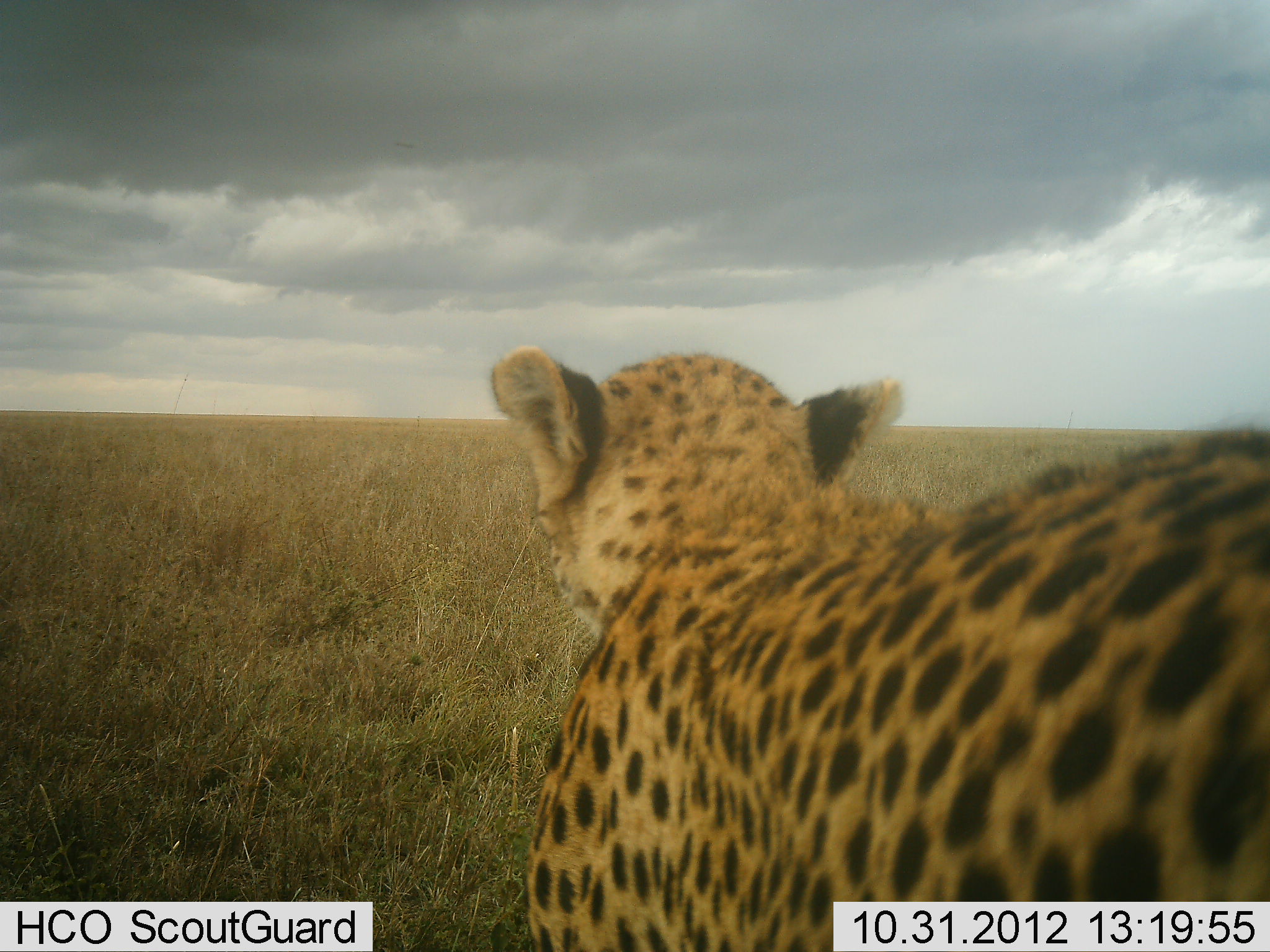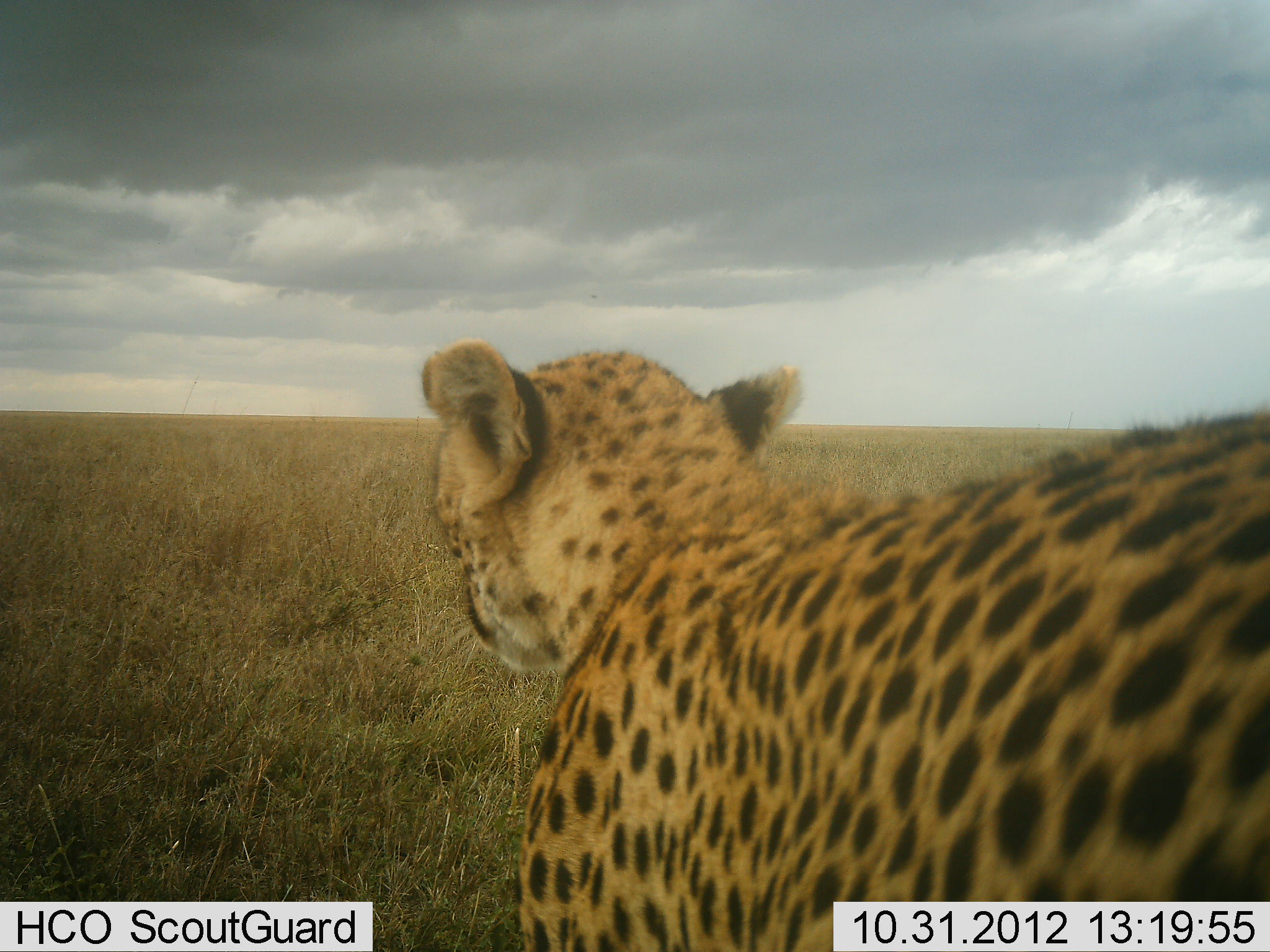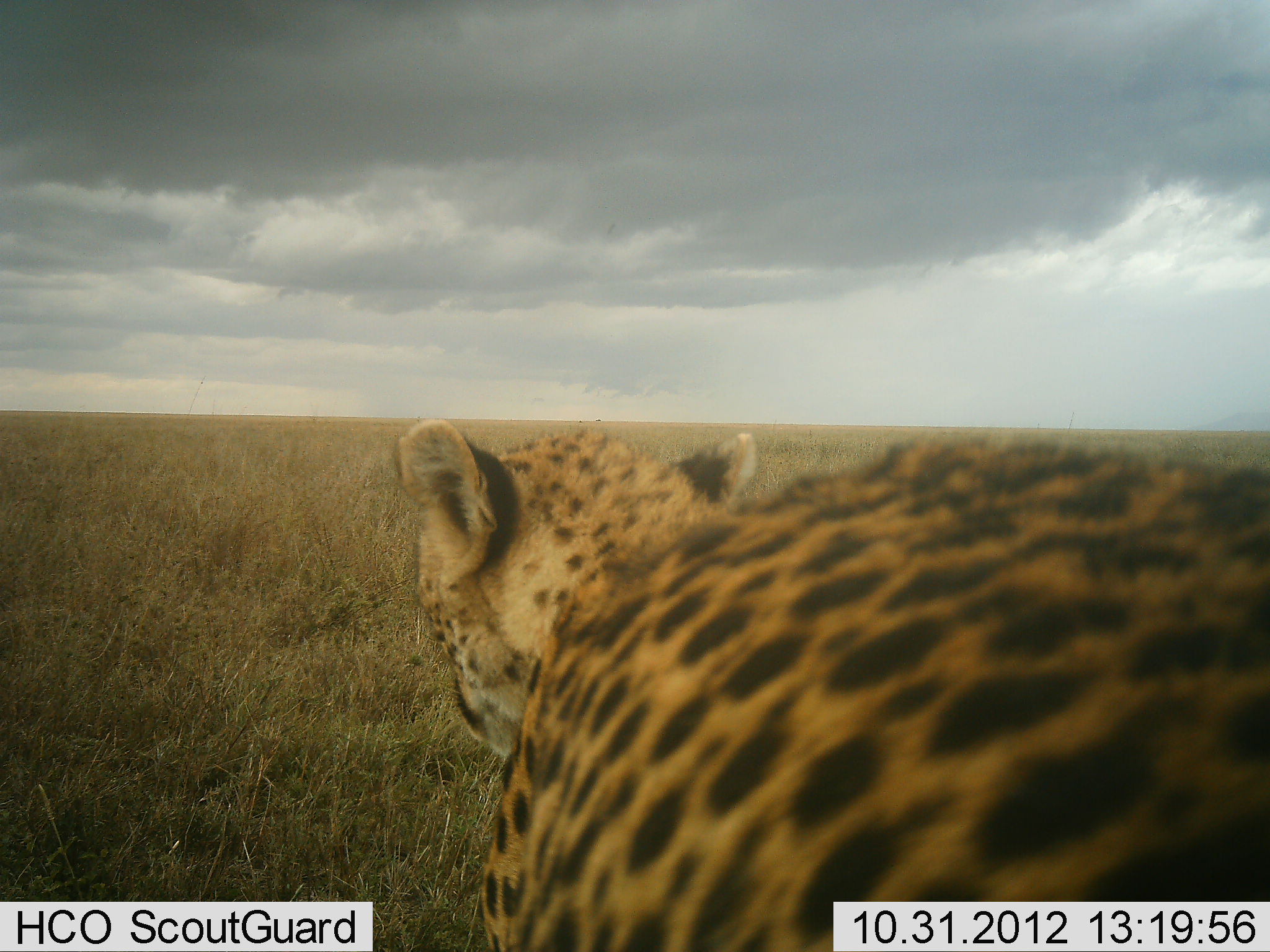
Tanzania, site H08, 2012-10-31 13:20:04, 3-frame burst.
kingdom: Animalia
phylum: Chordata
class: Mammalia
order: Carnivora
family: Felidae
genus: Acinonyx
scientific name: Acinonyx jubatus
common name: cheetah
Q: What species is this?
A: Cheetah (Acinonyx jubatus).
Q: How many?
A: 1.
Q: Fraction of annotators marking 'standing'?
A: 50%.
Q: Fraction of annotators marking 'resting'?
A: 0%.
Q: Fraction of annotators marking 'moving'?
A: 60%.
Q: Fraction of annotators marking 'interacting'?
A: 0%.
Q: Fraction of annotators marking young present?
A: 0%.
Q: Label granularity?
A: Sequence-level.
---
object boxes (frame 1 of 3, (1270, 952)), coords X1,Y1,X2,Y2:
animal: 484,345,1270,952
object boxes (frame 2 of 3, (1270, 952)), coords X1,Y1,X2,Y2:
animal: 416,337,1270,952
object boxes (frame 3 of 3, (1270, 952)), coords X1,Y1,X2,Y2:
animal: 391,414,1270,952